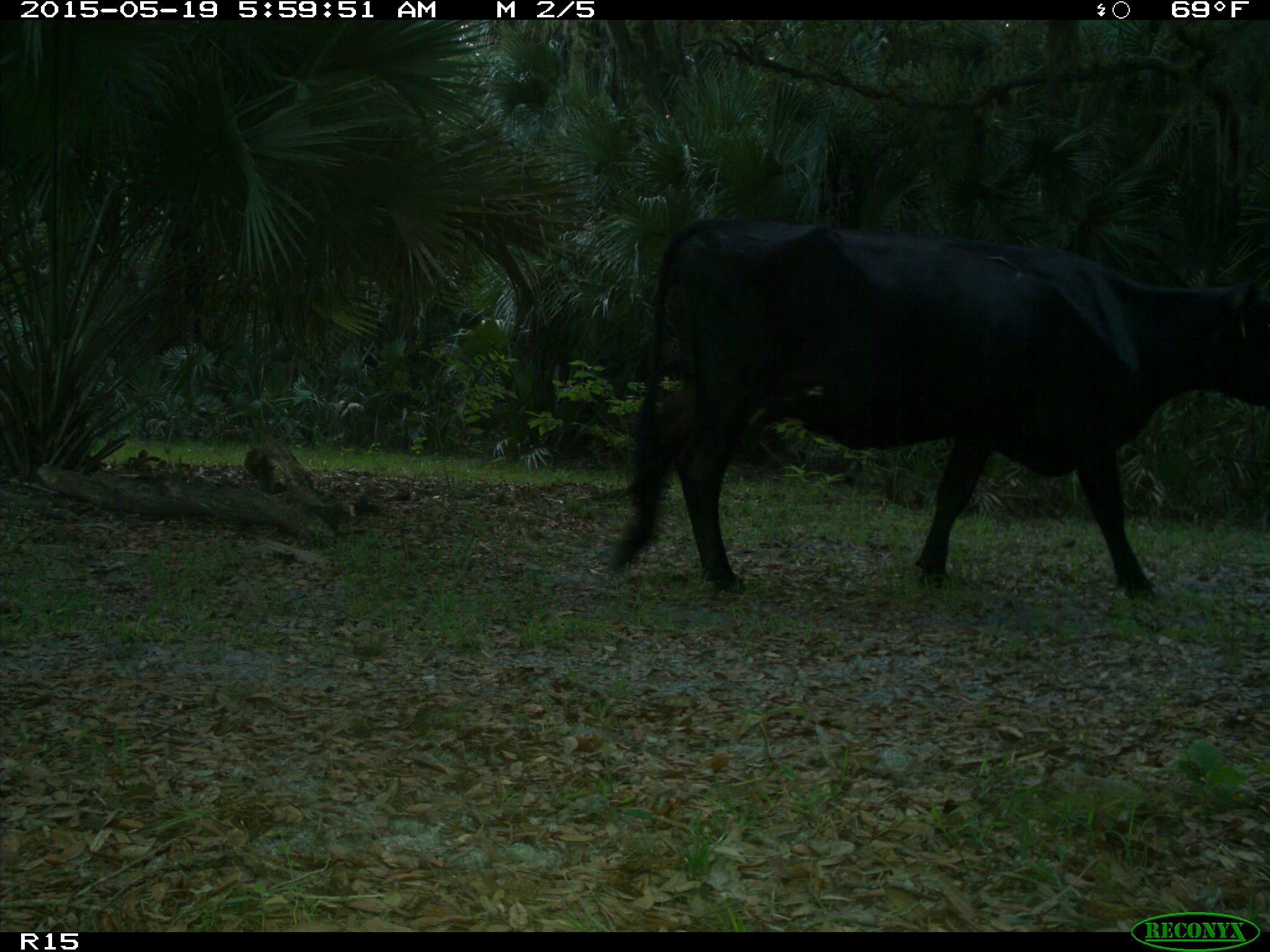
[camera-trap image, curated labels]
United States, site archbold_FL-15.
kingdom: Animalia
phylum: Chordata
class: Mammalia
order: Artiodactyla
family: Bovidae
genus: Bos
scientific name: Bos taurus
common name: domestic cow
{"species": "Bos taurus (domestic cow)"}